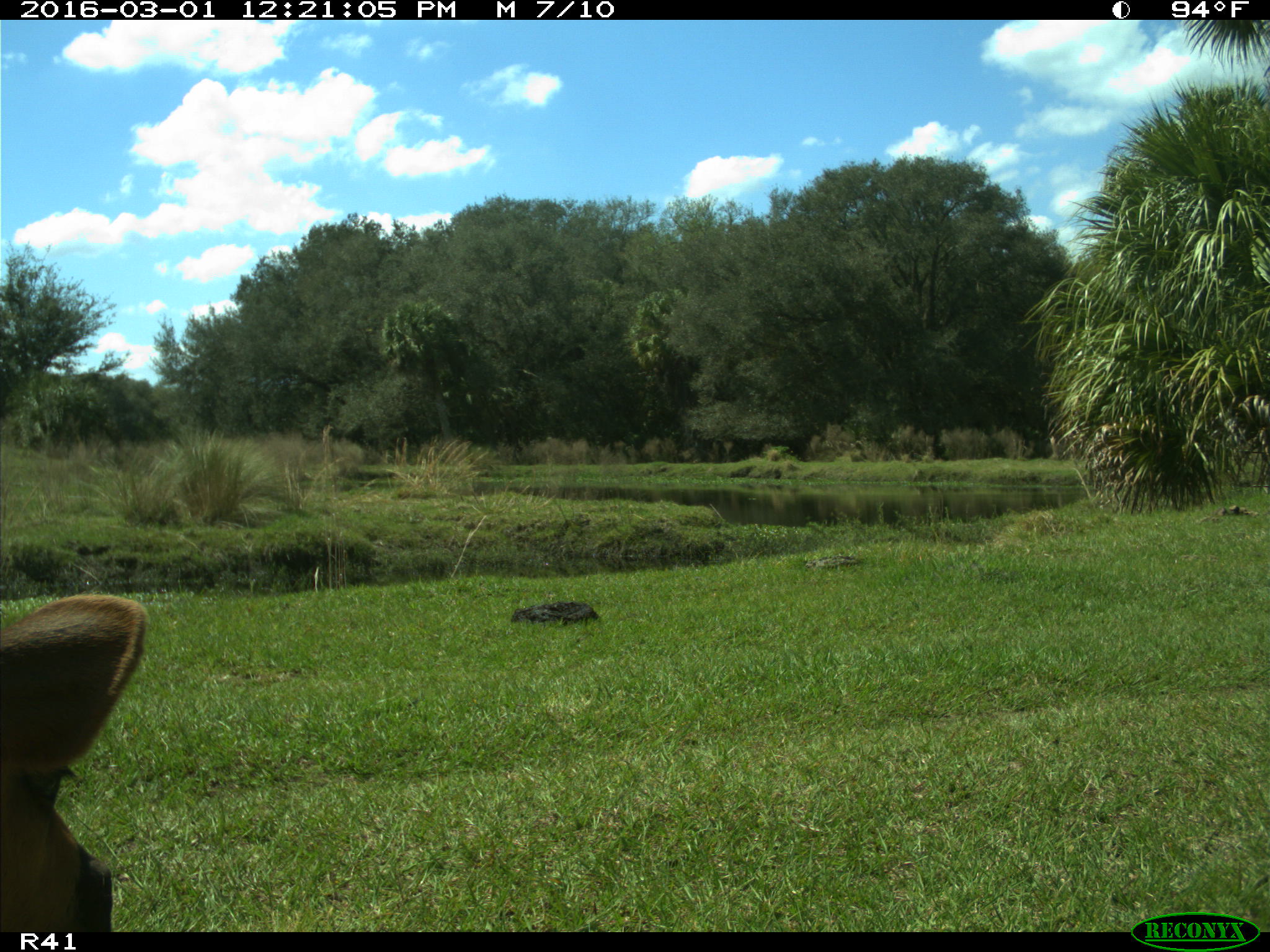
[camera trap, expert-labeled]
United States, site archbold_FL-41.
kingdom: Animalia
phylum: Chordata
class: Mammalia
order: Artiodactyla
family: Bovidae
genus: Bos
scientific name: Bos taurus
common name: domestic cow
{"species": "Bos taurus (domestic cow)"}